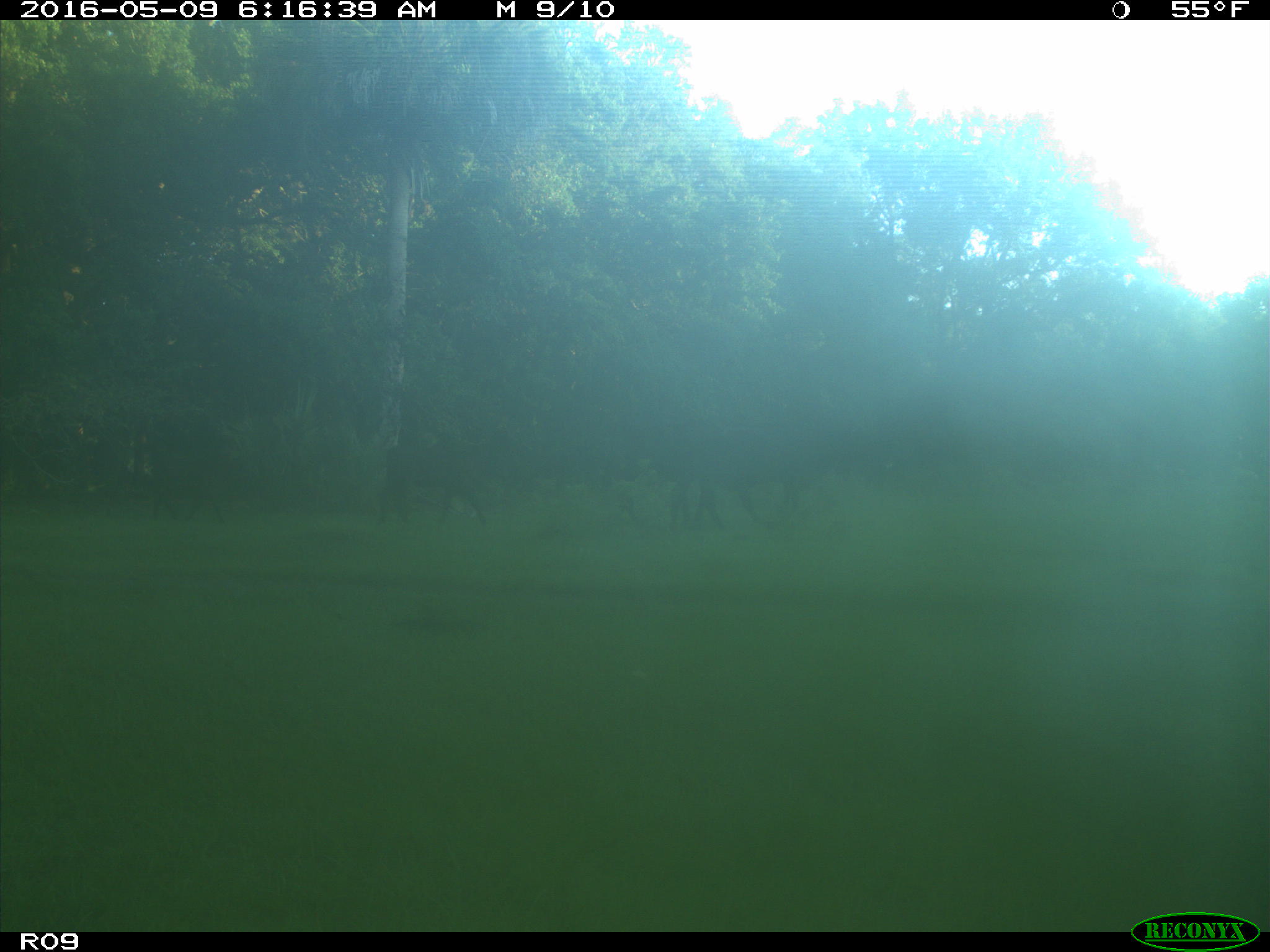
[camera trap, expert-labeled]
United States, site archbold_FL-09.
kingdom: Animalia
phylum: Chordata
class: Mammalia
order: Artiodactyla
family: Bovidae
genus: Bos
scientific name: Bos taurus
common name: domestic cow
Bos taurus (domestic cow).